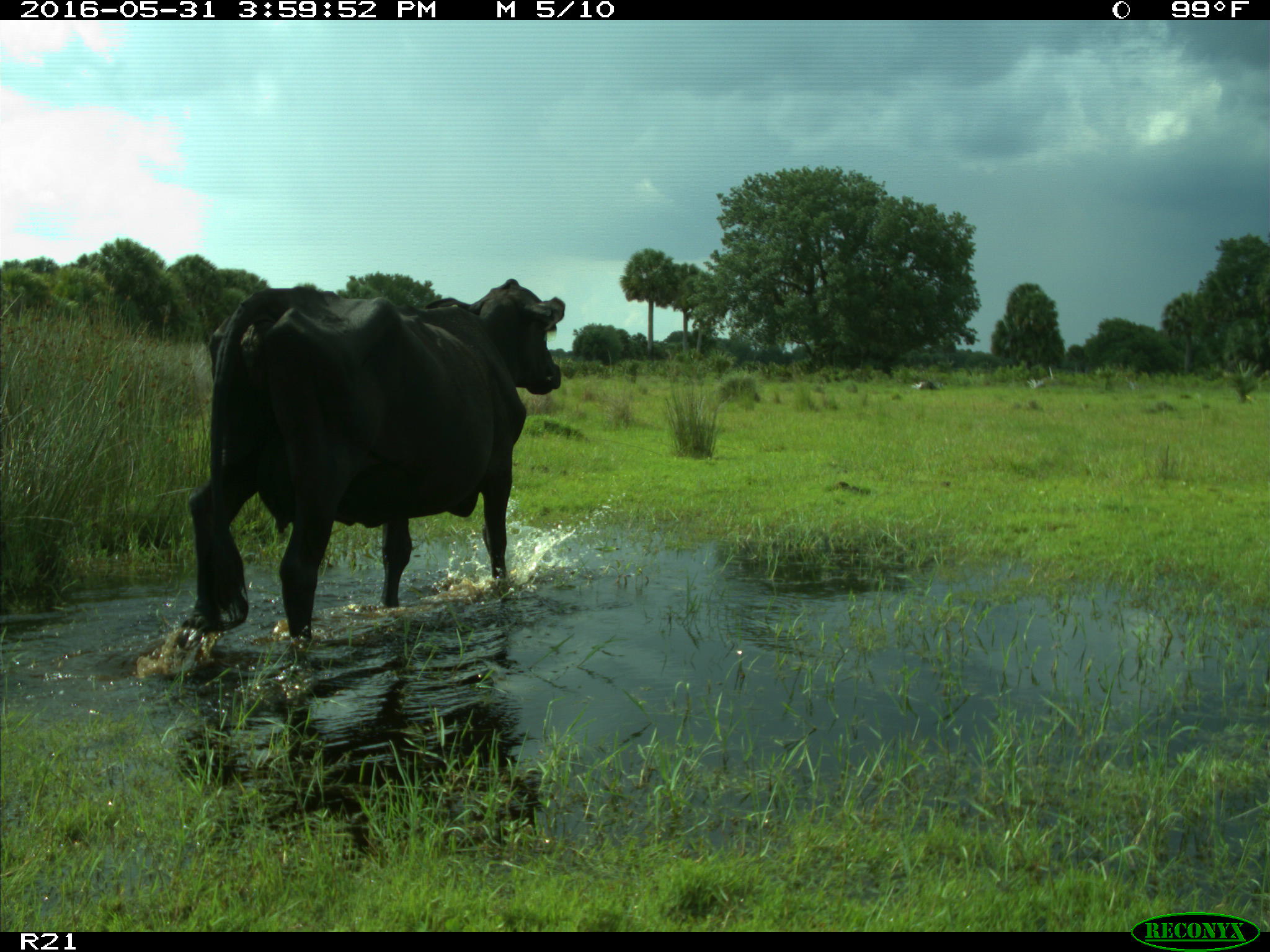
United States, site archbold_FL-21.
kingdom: Animalia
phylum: Chordata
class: Mammalia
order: Artiodactyla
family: Bovidae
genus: Bos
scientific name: Bos taurus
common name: domestic cow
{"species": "Bos taurus (domestic cow)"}